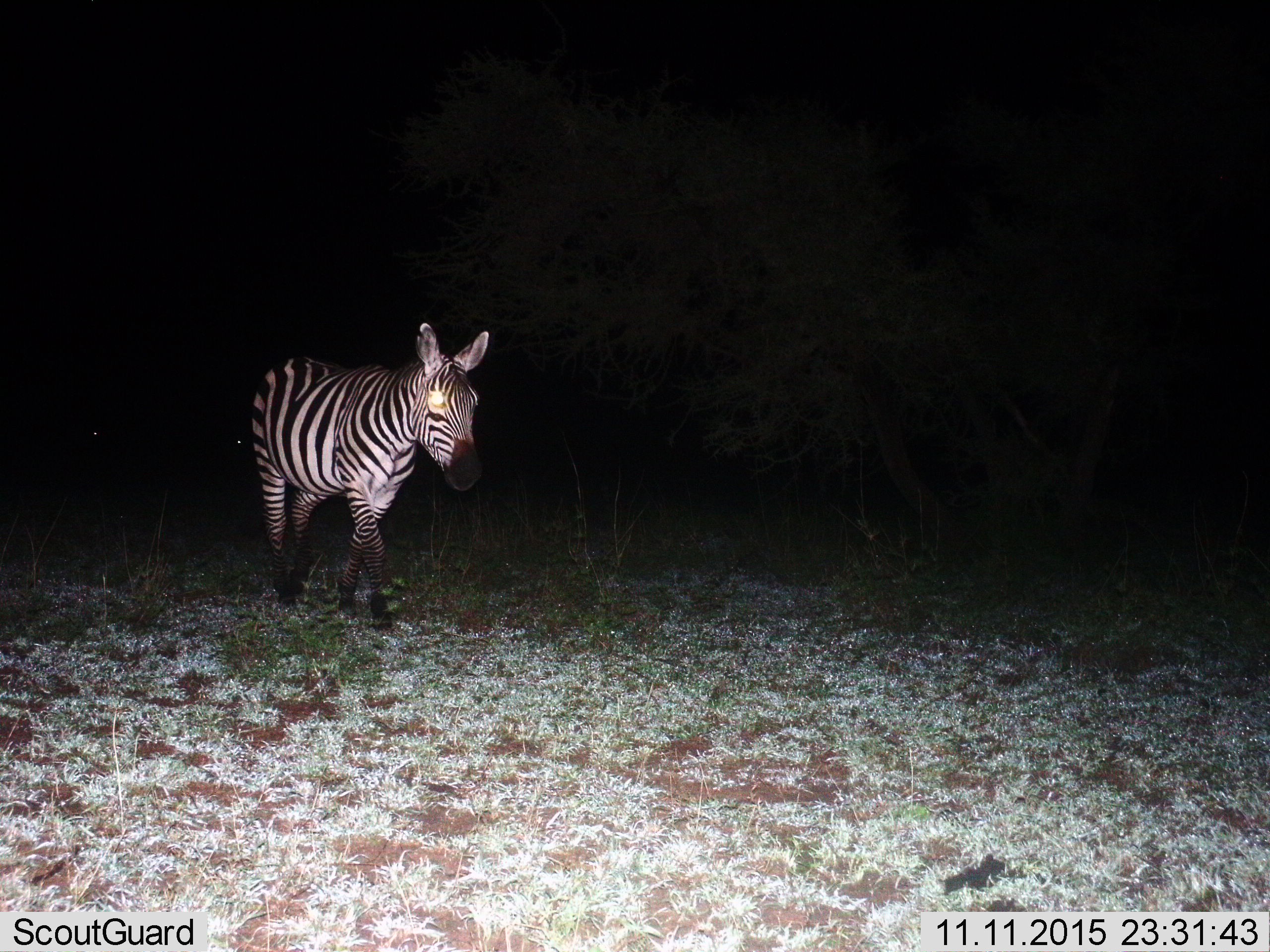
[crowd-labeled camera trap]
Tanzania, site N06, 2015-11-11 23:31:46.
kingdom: Animalia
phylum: Chordata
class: Mammalia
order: Perissodactyla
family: Equidae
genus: Equus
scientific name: Equus quagga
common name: plains zebra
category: zebra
Zebra (plains zebra) (Equus quagga), count 1. Behavior (volunteer vote fractions): standing 10%, resting 0%, moving 100%, interacting 0%. Young present (vote fraction): 0%. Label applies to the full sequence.